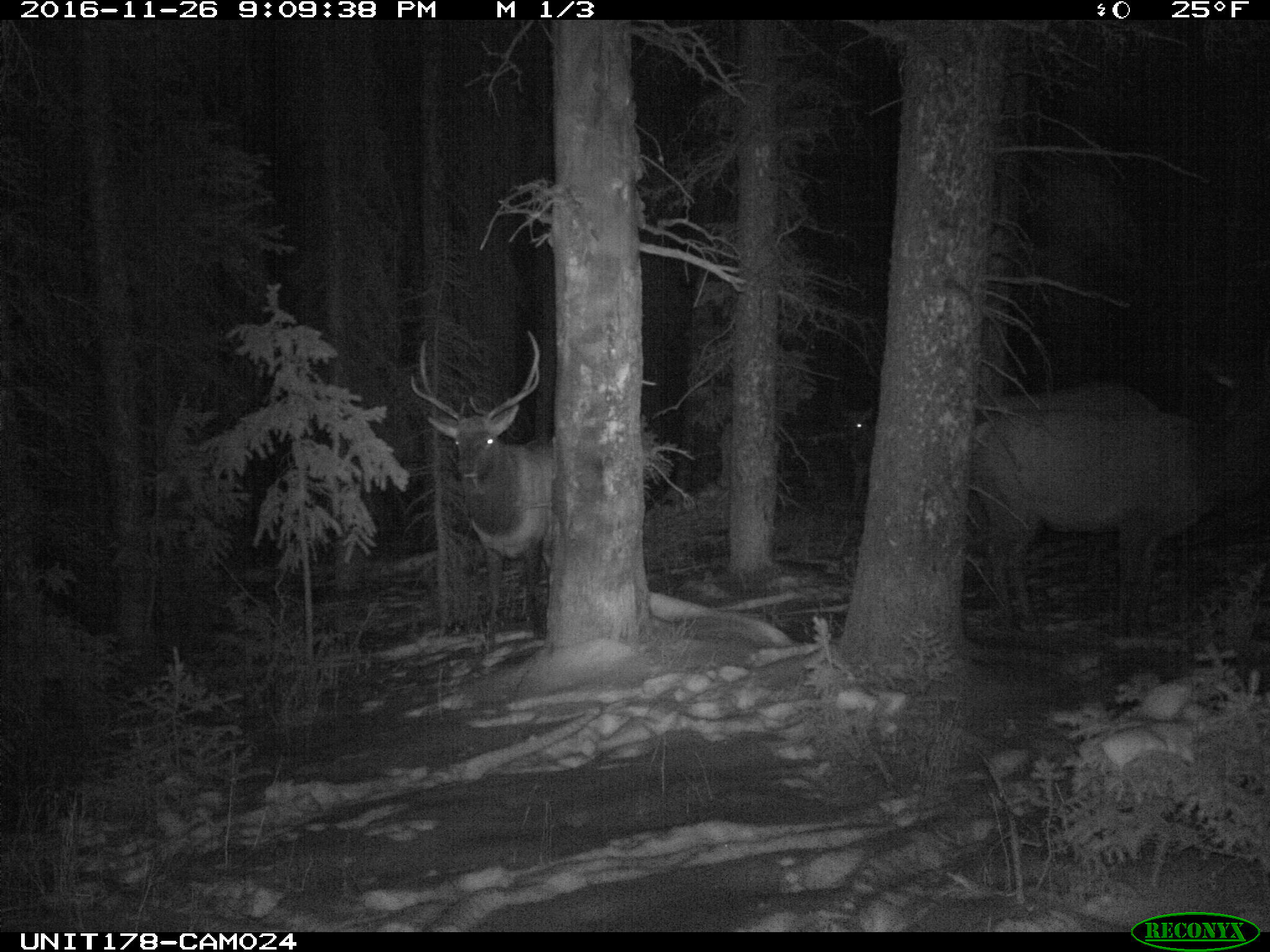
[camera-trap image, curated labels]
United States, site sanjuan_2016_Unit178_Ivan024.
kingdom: Animalia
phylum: Chordata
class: Mammalia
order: Artiodactyla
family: Cervidae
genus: Cervus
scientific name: Cervus elaphus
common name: red deer